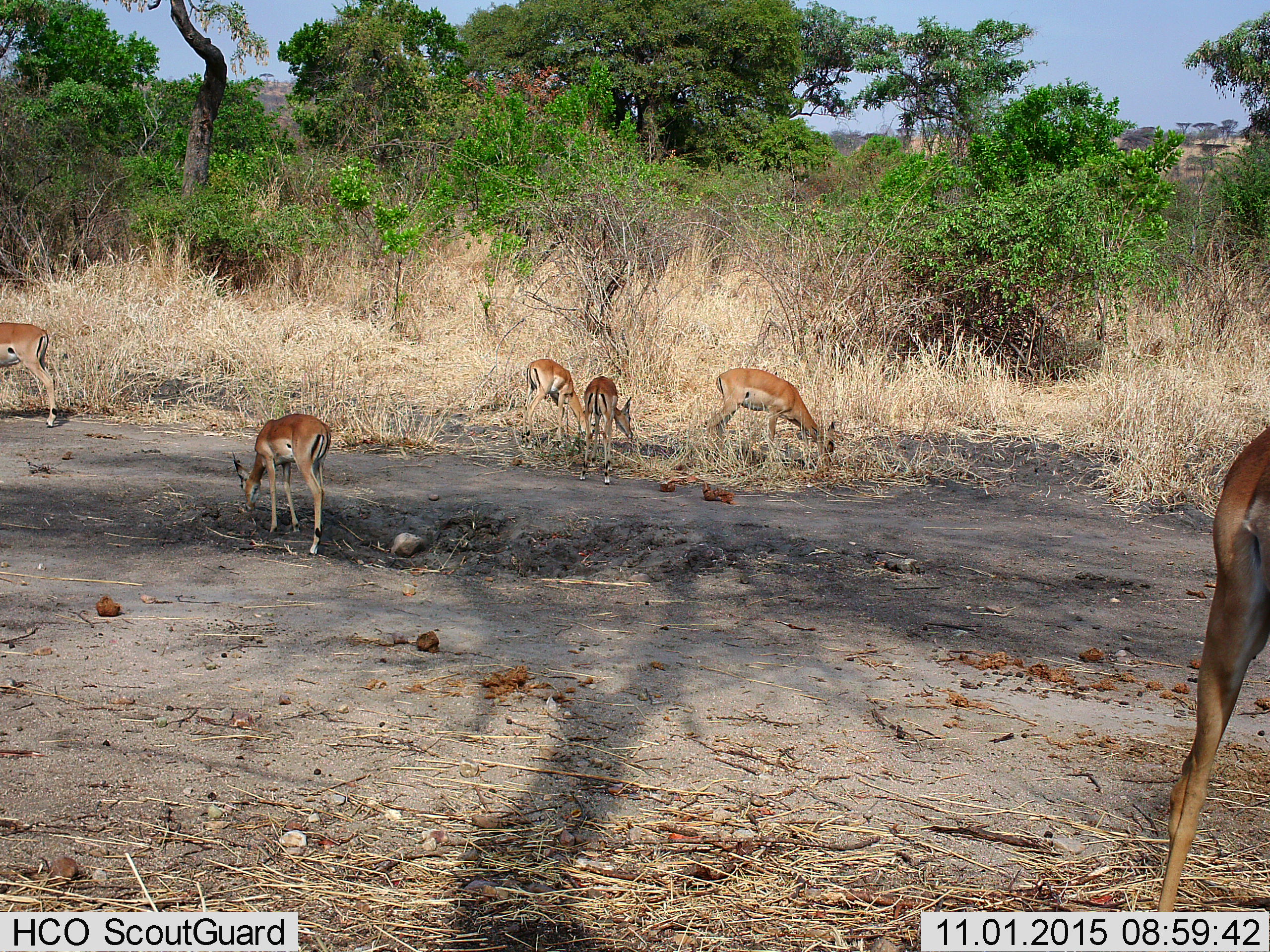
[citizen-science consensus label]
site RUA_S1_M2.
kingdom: Animalia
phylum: Chordata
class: Mammalia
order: Artiodactyla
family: Bovidae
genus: Aepyceros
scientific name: Aepyceros melampus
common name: impala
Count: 6.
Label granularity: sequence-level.